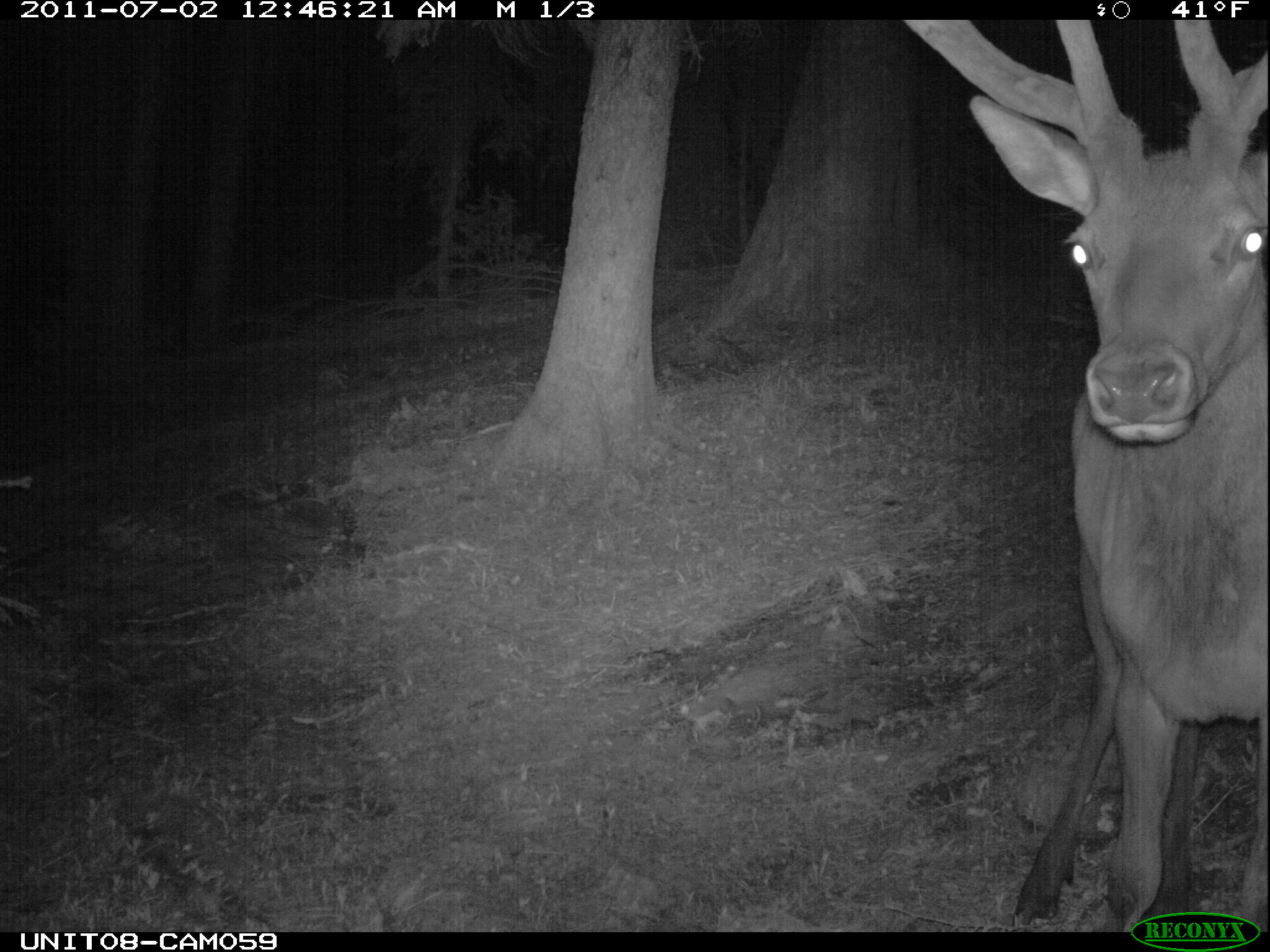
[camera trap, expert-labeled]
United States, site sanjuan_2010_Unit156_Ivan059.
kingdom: Animalia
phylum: Chordata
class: Mammalia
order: Artiodactyla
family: Cervidae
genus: Cervus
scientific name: Cervus elaphus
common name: red deer